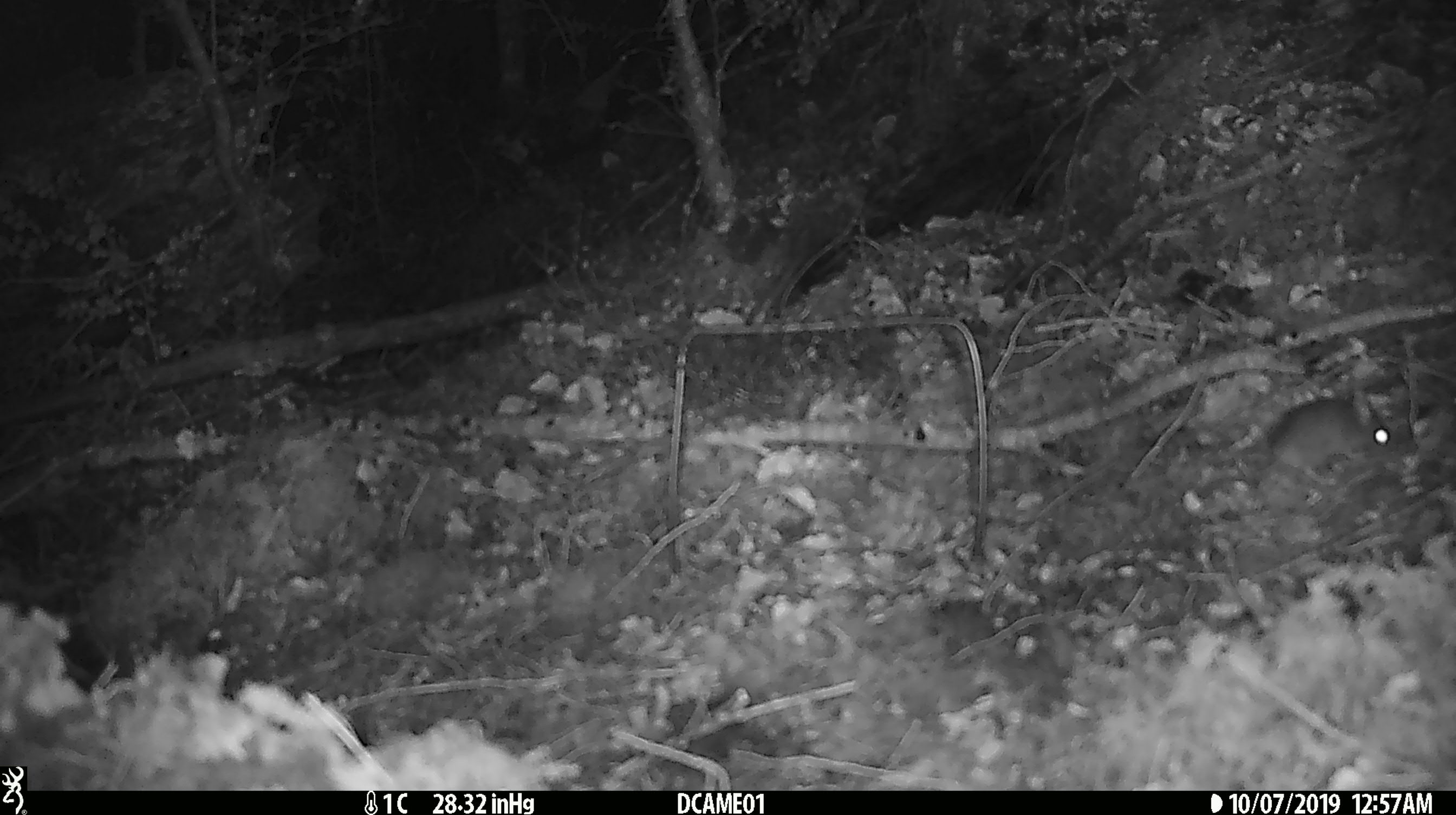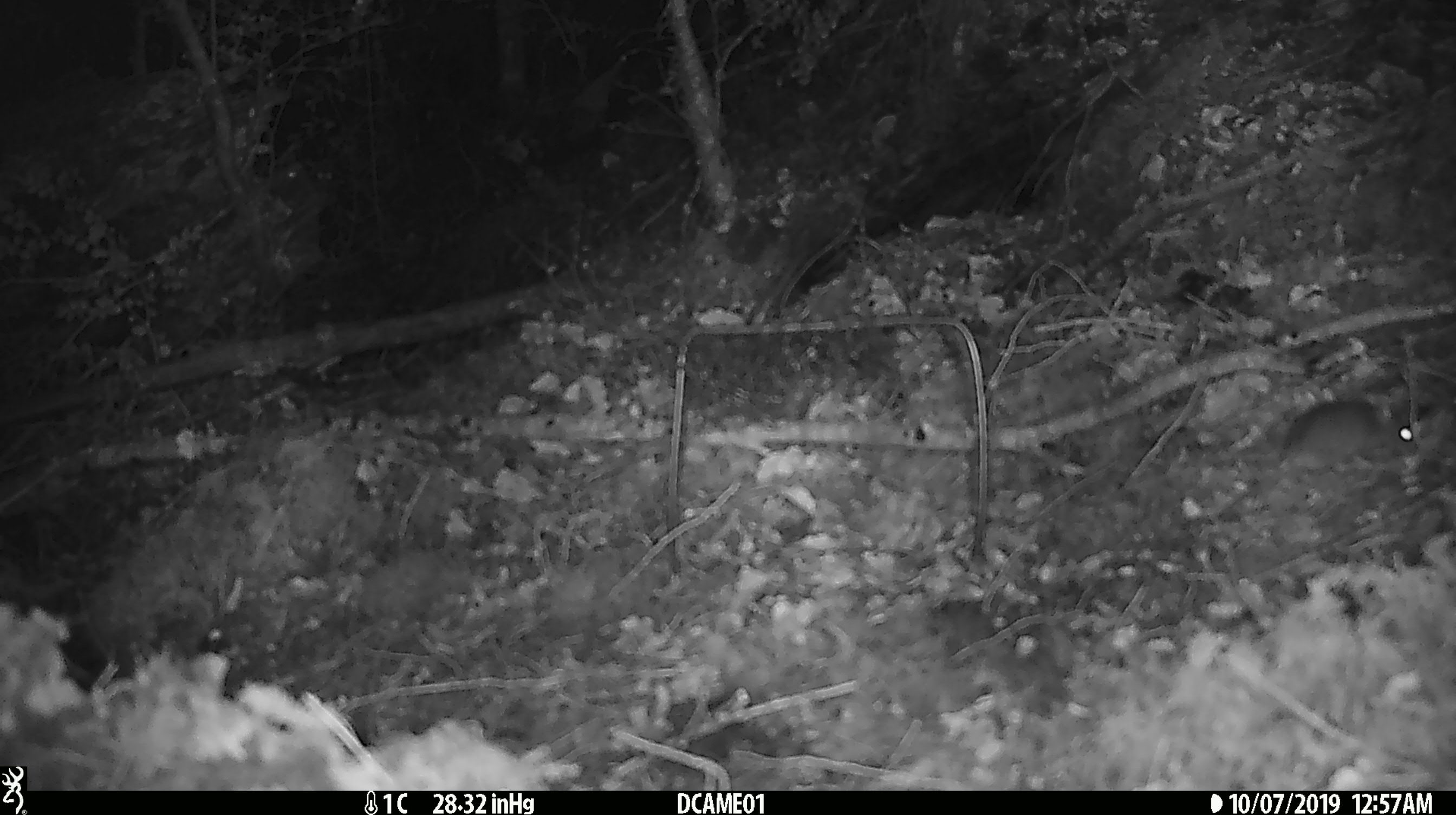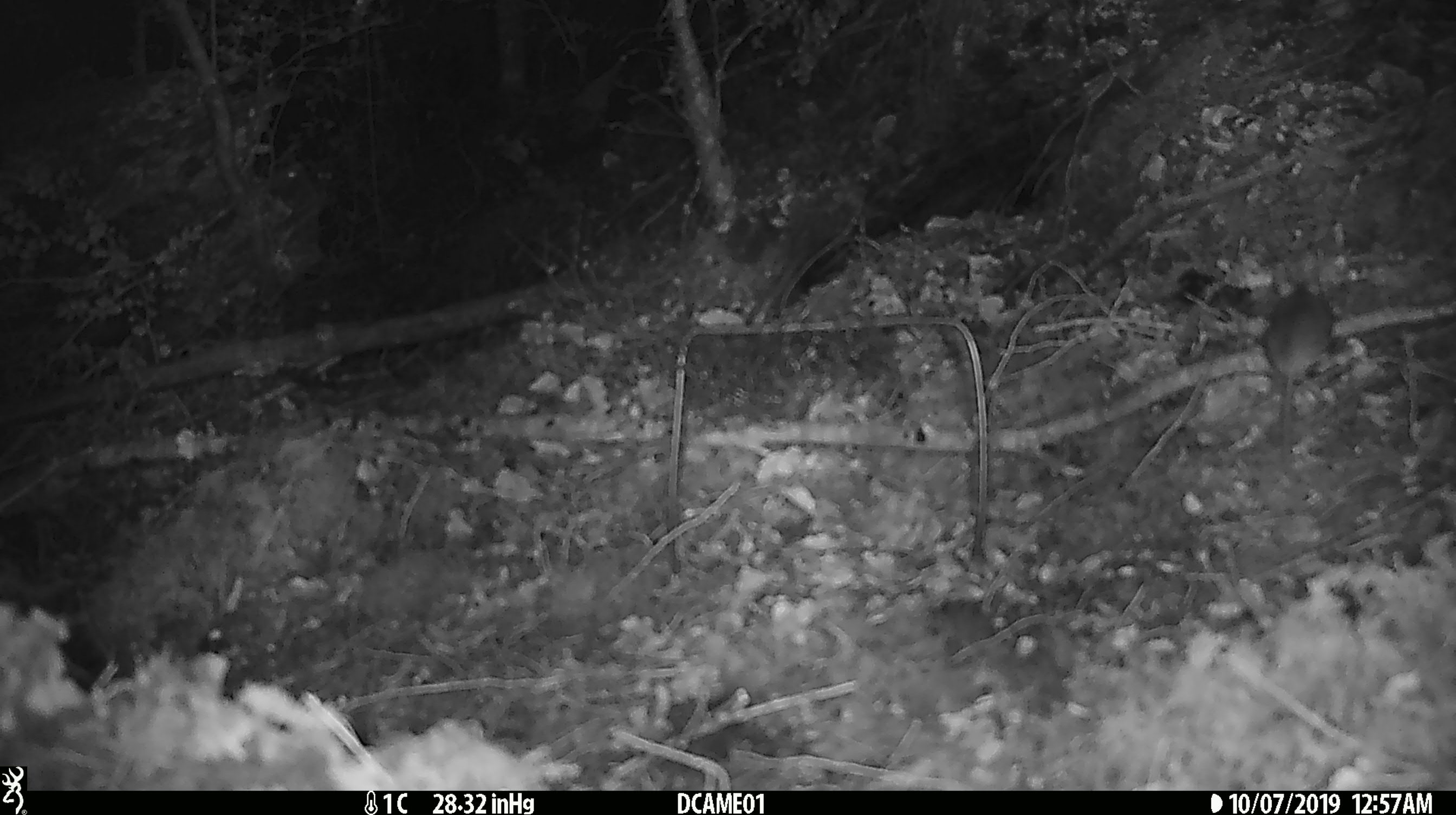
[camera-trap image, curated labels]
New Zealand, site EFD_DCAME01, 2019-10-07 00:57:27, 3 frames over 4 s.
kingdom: Animalia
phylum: Chordata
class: Mammalia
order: Rodentia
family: Muridae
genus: Mus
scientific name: Mus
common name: mouse